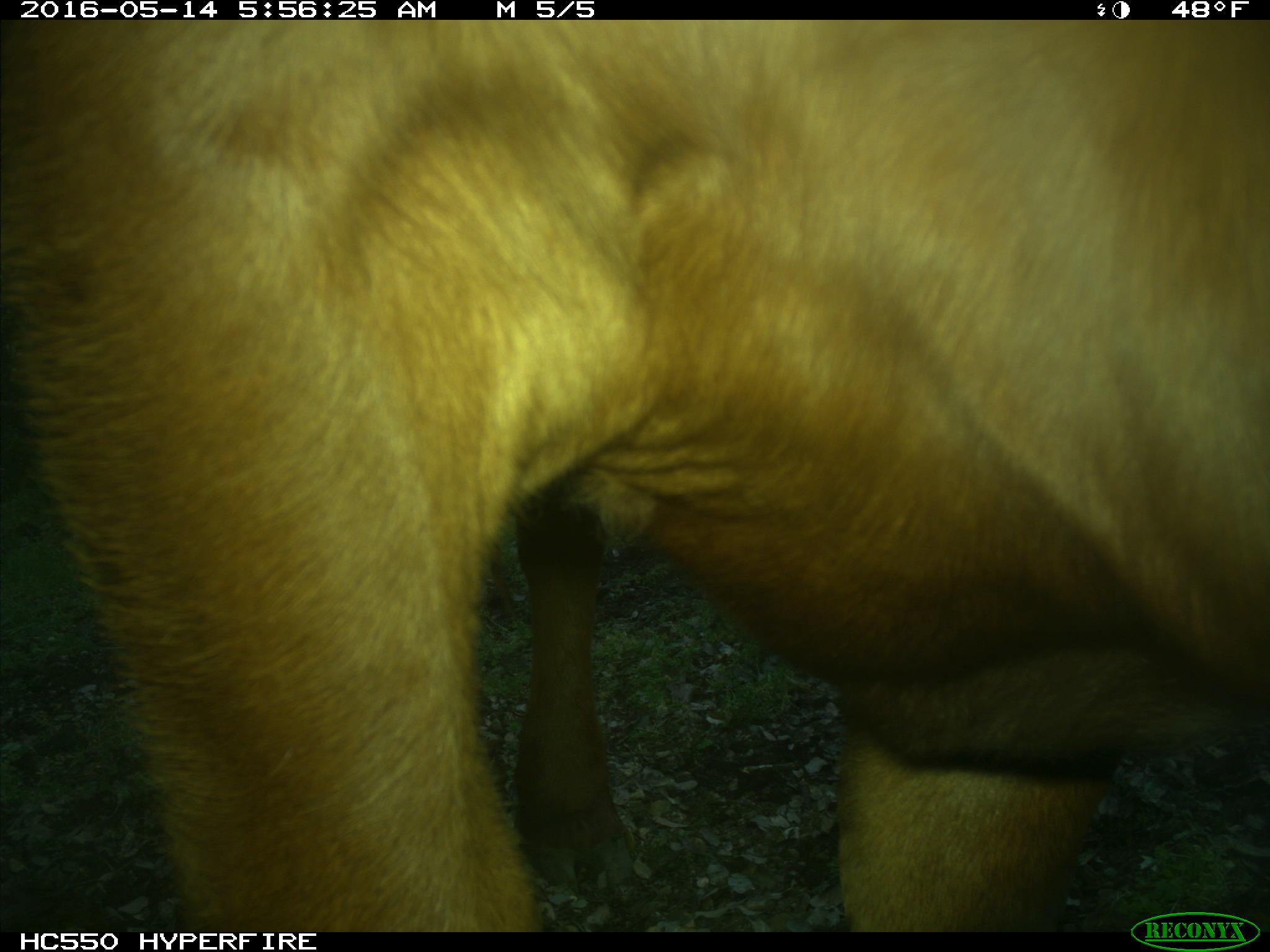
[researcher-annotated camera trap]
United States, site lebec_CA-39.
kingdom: Animalia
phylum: Chordata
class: Mammalia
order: Artiodactyla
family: Bovidae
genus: Bos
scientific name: Bos taurus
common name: domestic cow